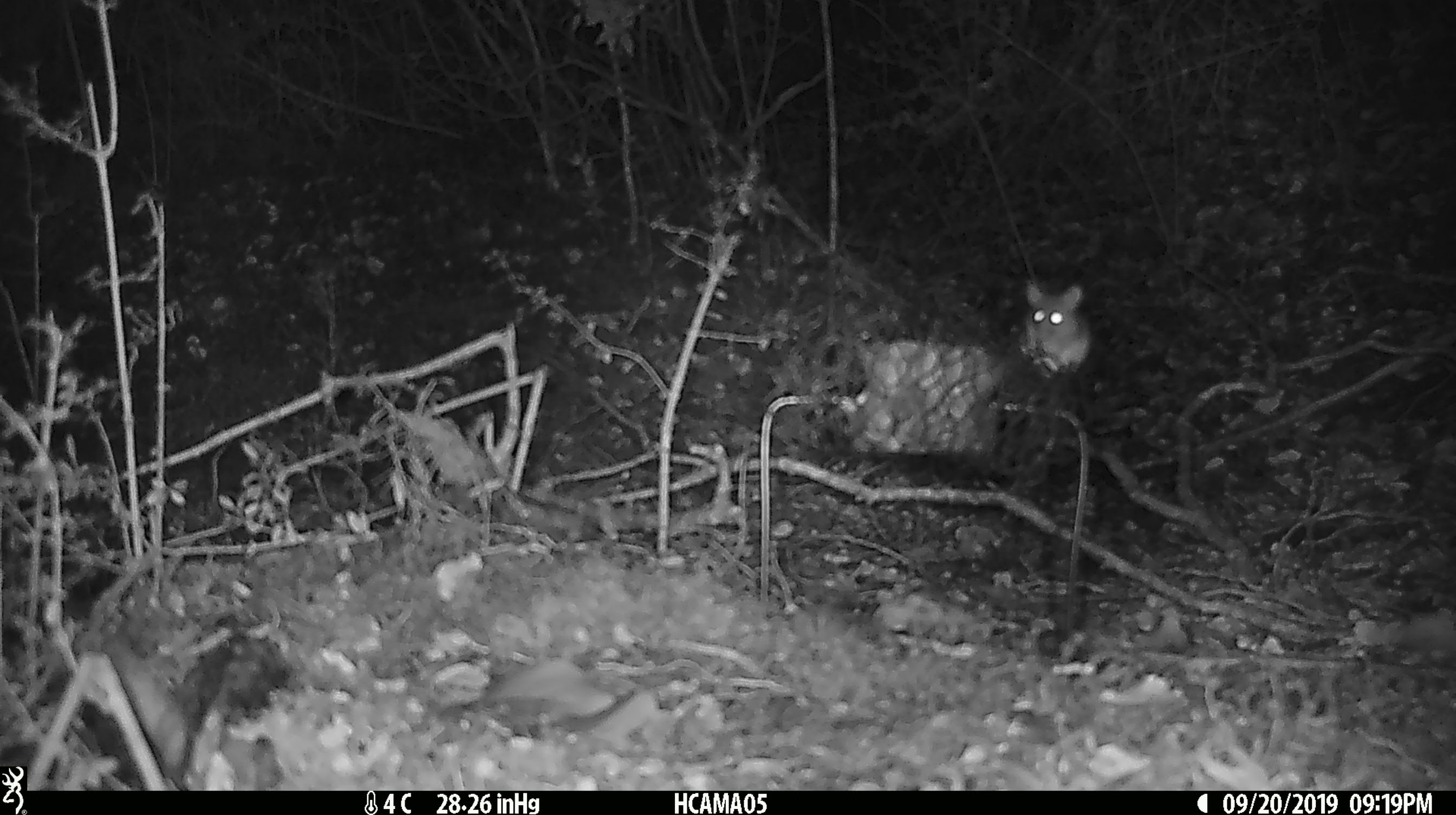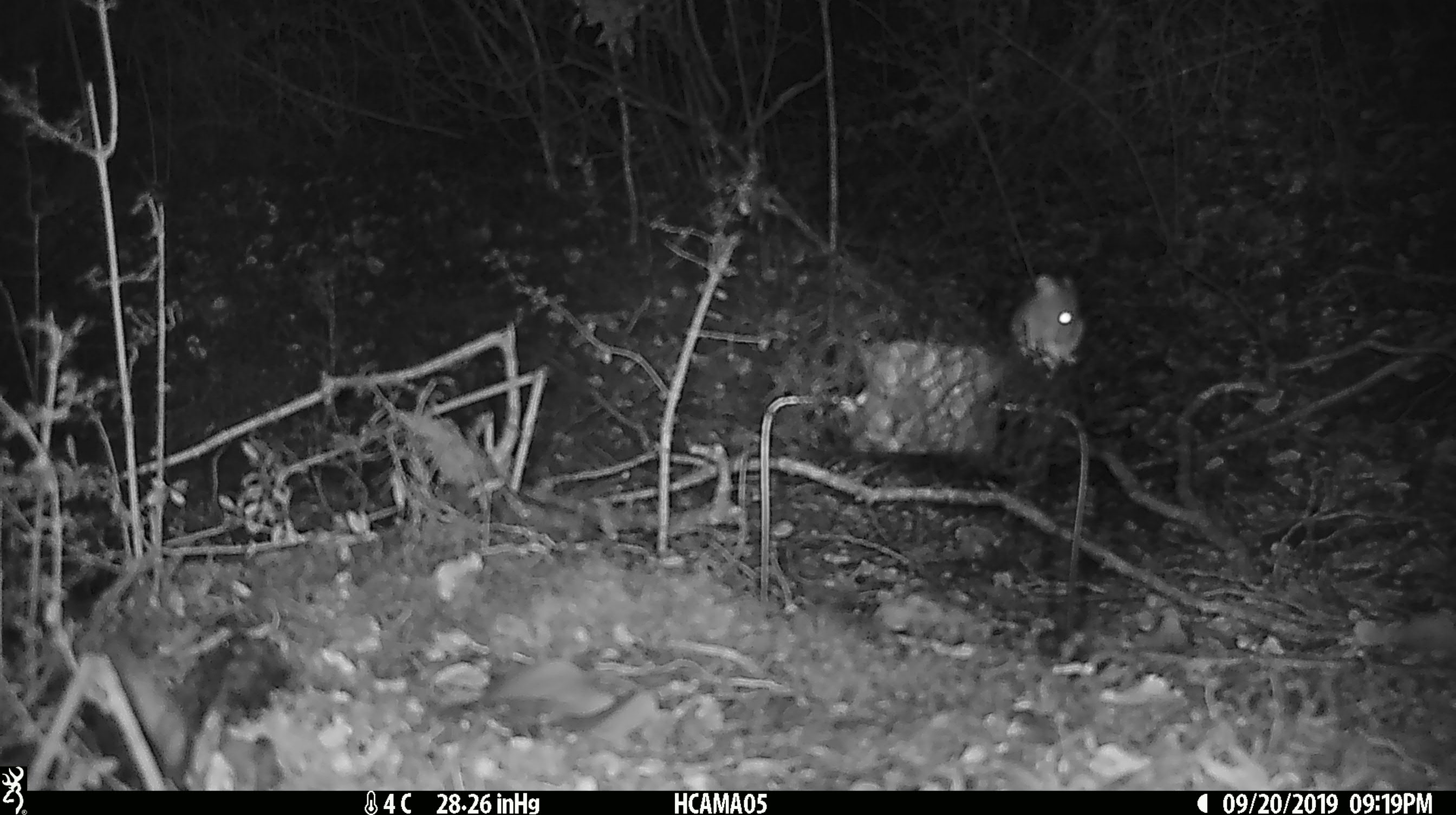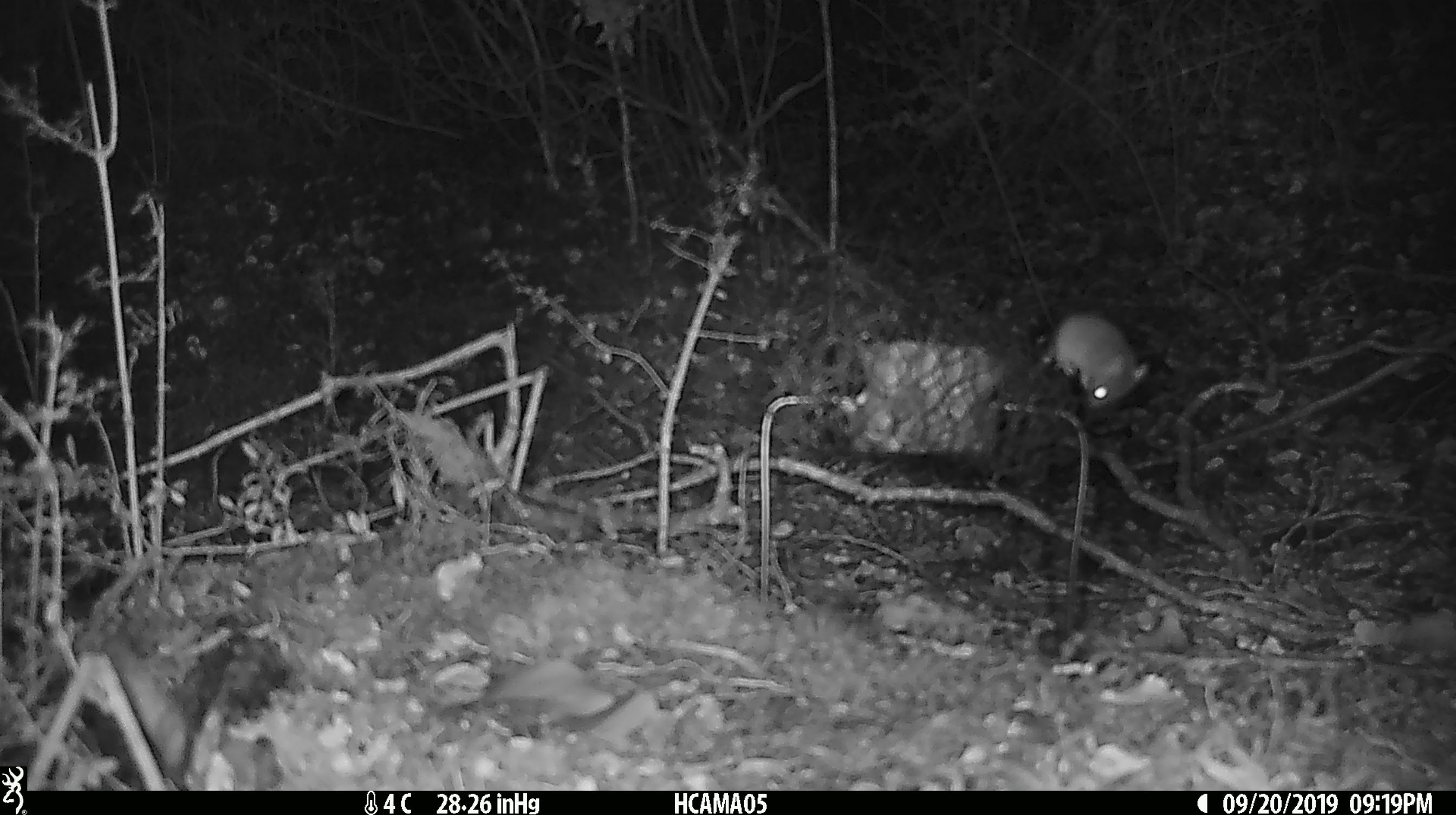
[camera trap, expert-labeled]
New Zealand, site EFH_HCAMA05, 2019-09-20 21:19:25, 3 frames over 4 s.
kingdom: Animalia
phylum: Chordata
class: Mammalia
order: Rodentia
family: Muridae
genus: Mus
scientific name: Mus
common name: mouse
Mouse (Mus).